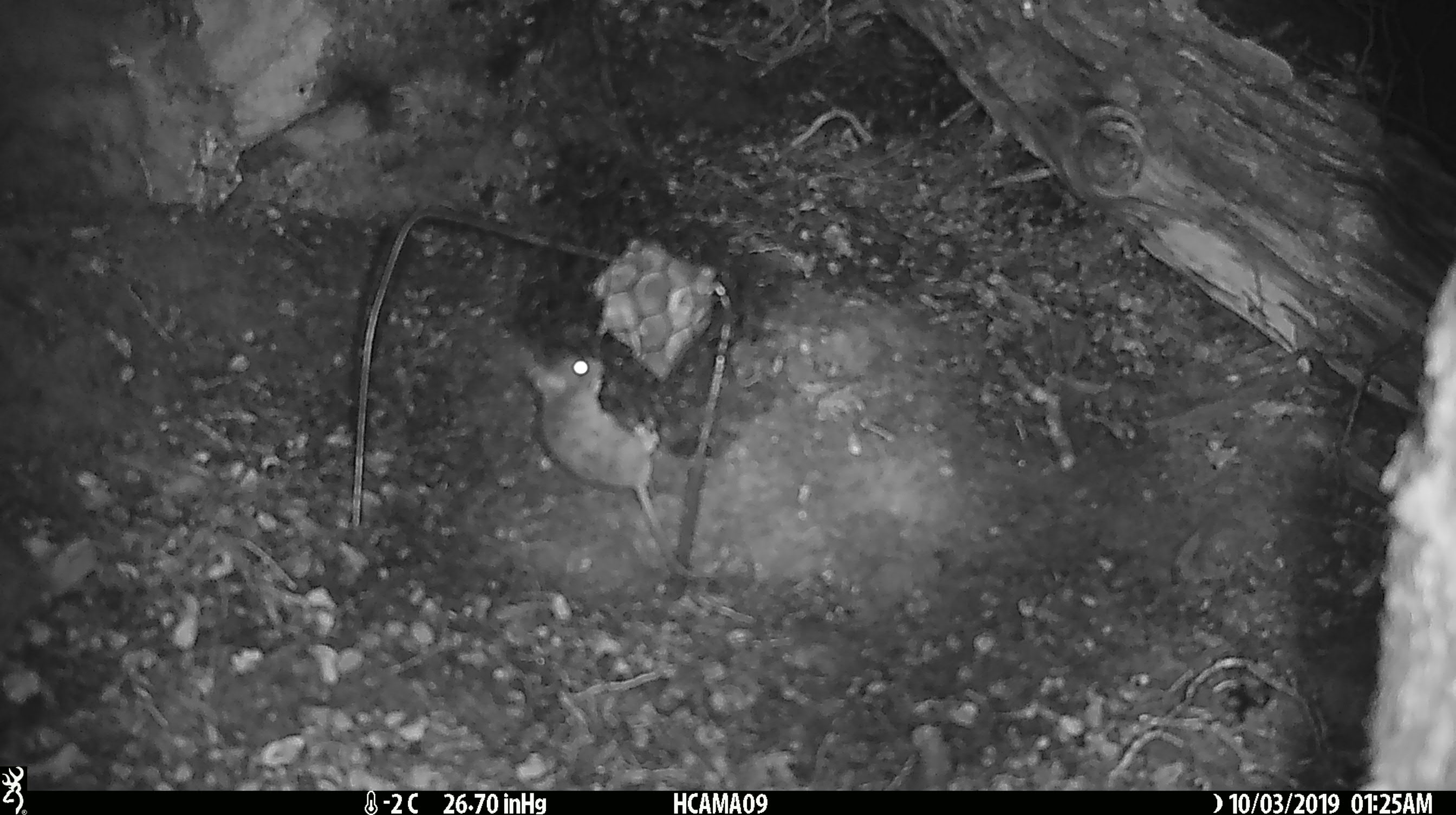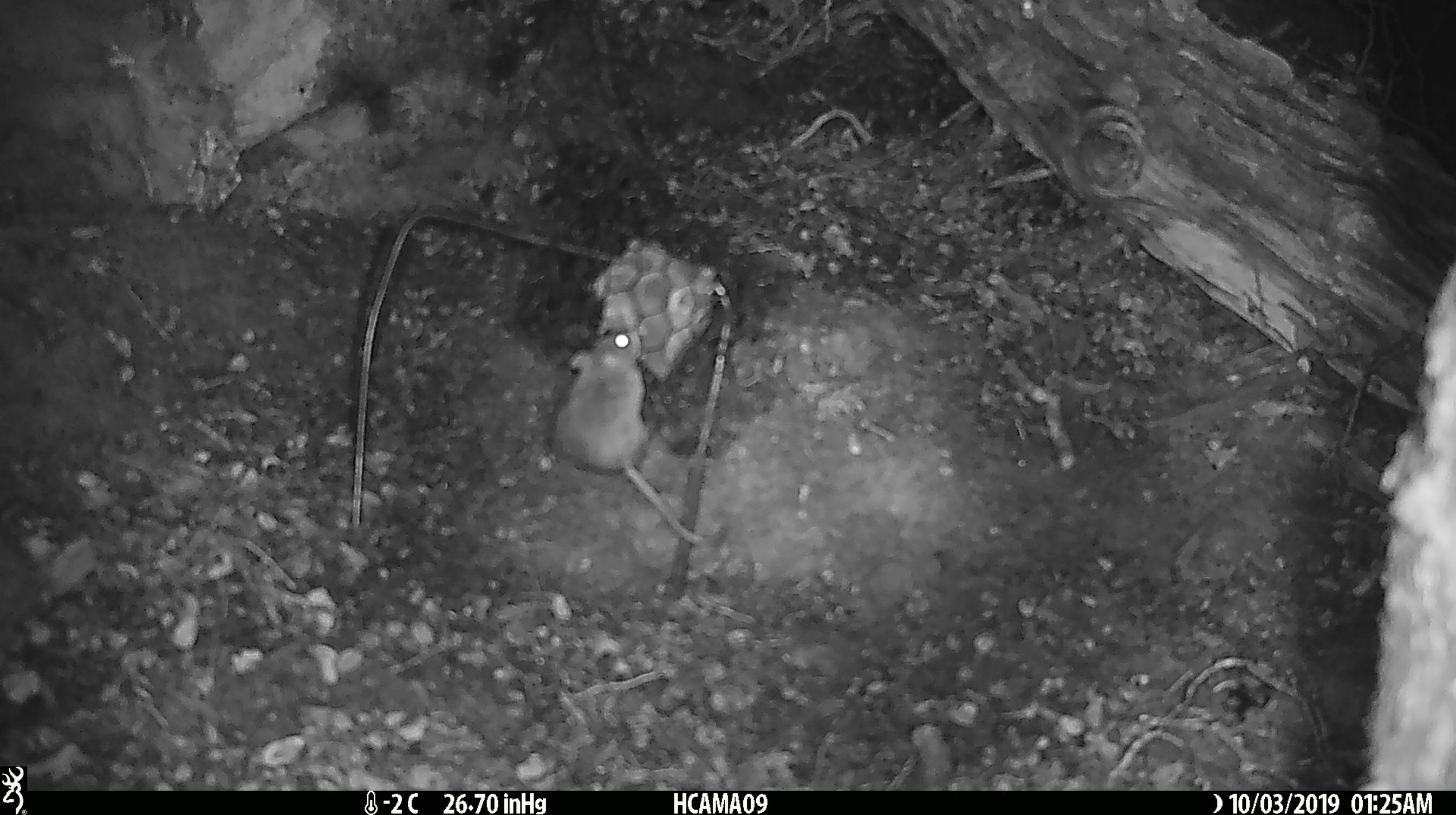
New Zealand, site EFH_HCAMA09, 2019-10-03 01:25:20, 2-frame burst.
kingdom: Animalia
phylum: Chordata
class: Mammalia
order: Rodentia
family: Muridae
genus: Mus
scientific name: Mus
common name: mouse